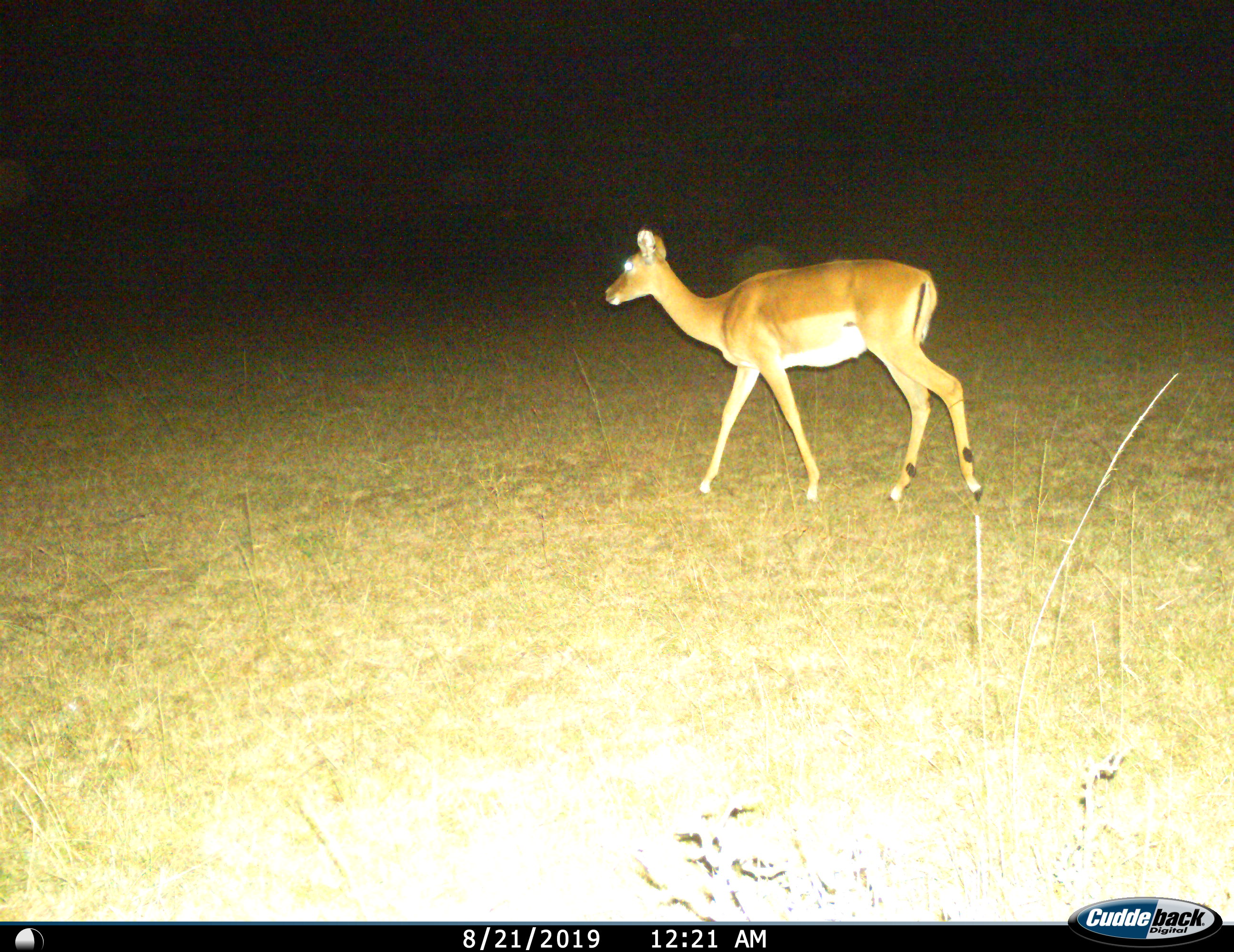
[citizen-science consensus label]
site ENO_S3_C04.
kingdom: Animalia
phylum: Chordata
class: Mammalia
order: Artiodactyla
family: Bovidae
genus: Aepyceros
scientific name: Aepyceros melampus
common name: impala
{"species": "impala (Aepyceros melampus)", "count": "1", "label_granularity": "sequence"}